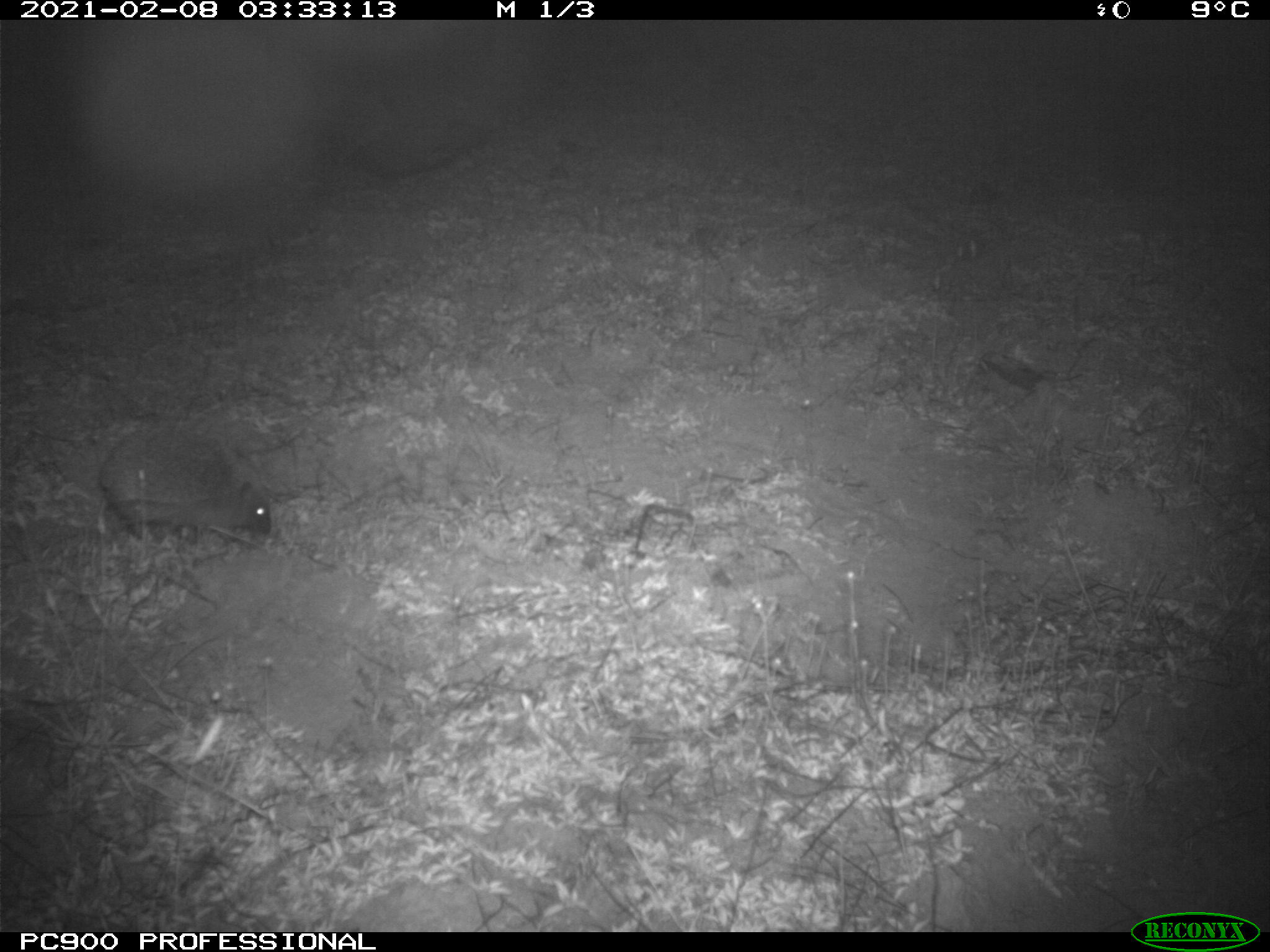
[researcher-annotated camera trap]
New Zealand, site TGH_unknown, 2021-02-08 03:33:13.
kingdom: Animalia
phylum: Chordata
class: Mammalia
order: Eulipotyphla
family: Erinaceidae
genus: Erinaceus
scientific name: Erinaceus europaeus europaeus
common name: european hedgehog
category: hedgehog